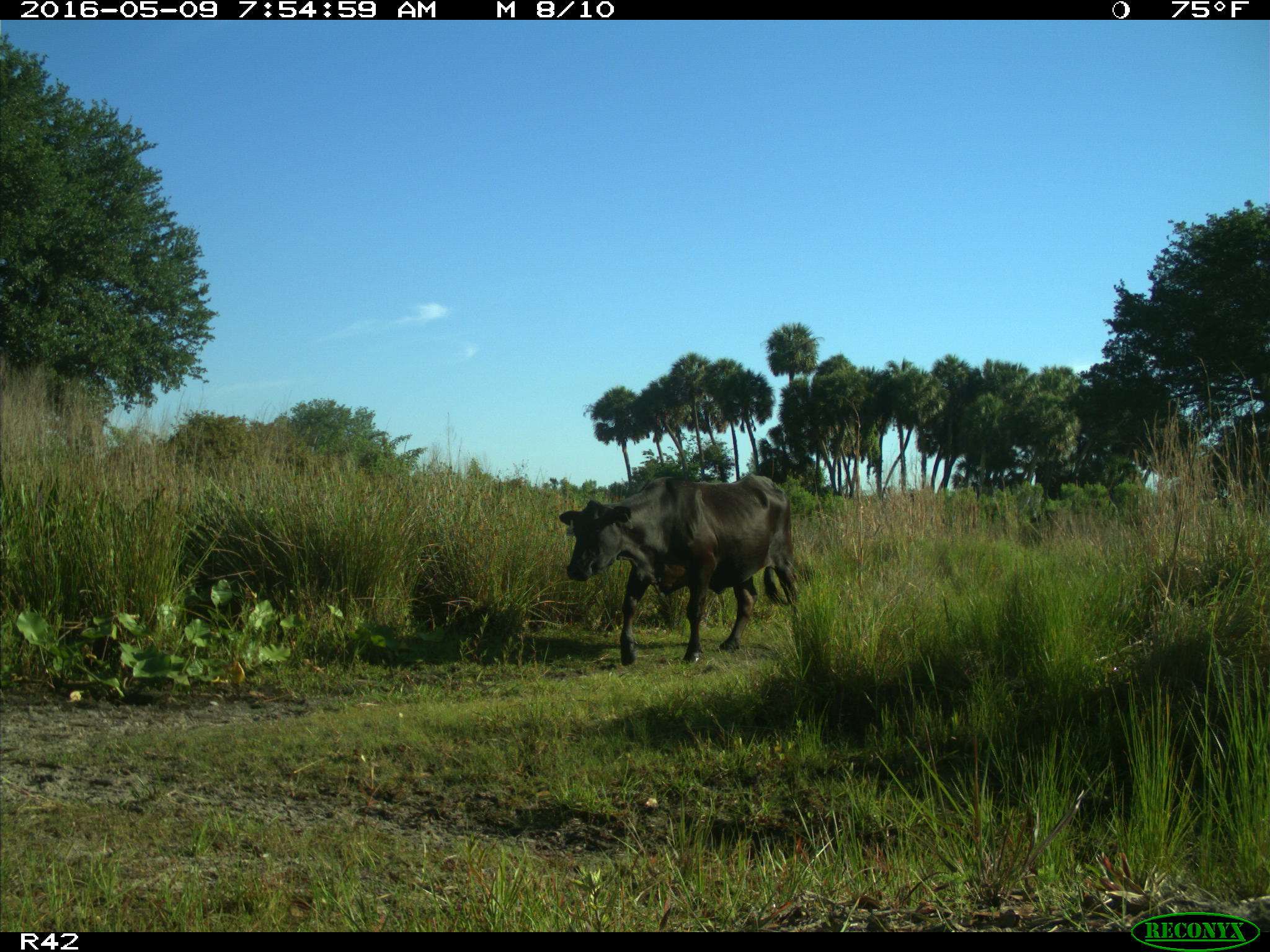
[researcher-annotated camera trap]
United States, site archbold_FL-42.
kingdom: Animalia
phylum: Chordata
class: Mammalia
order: Artiodactyla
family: Bovidae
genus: Bos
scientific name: Bos taurus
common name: domestic cow